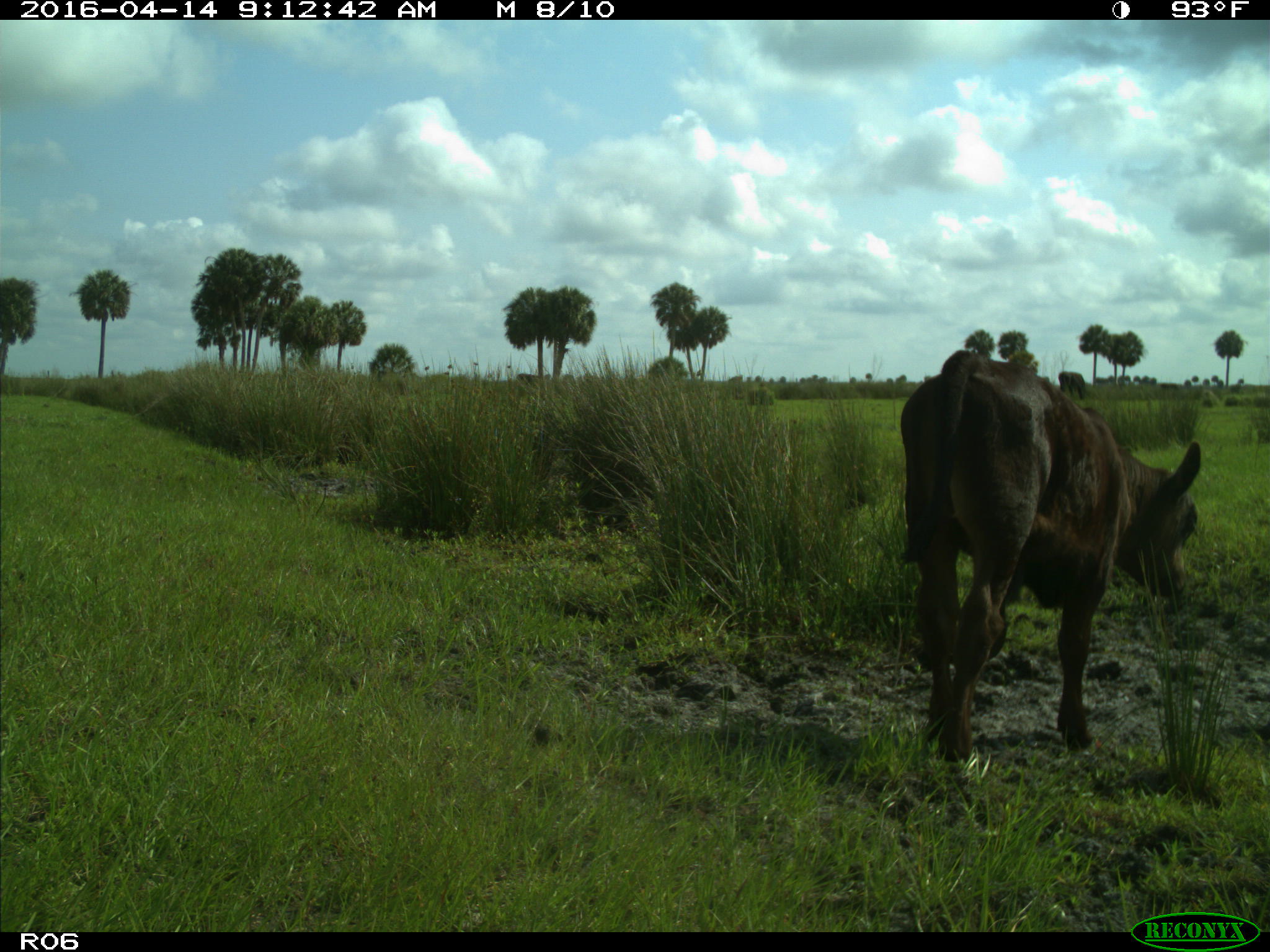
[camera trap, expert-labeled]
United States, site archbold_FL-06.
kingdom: Animalia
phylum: Chordata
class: Mammalia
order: Artiodactyla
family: Bovidae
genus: Bos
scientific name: Bos taurus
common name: domestic cow